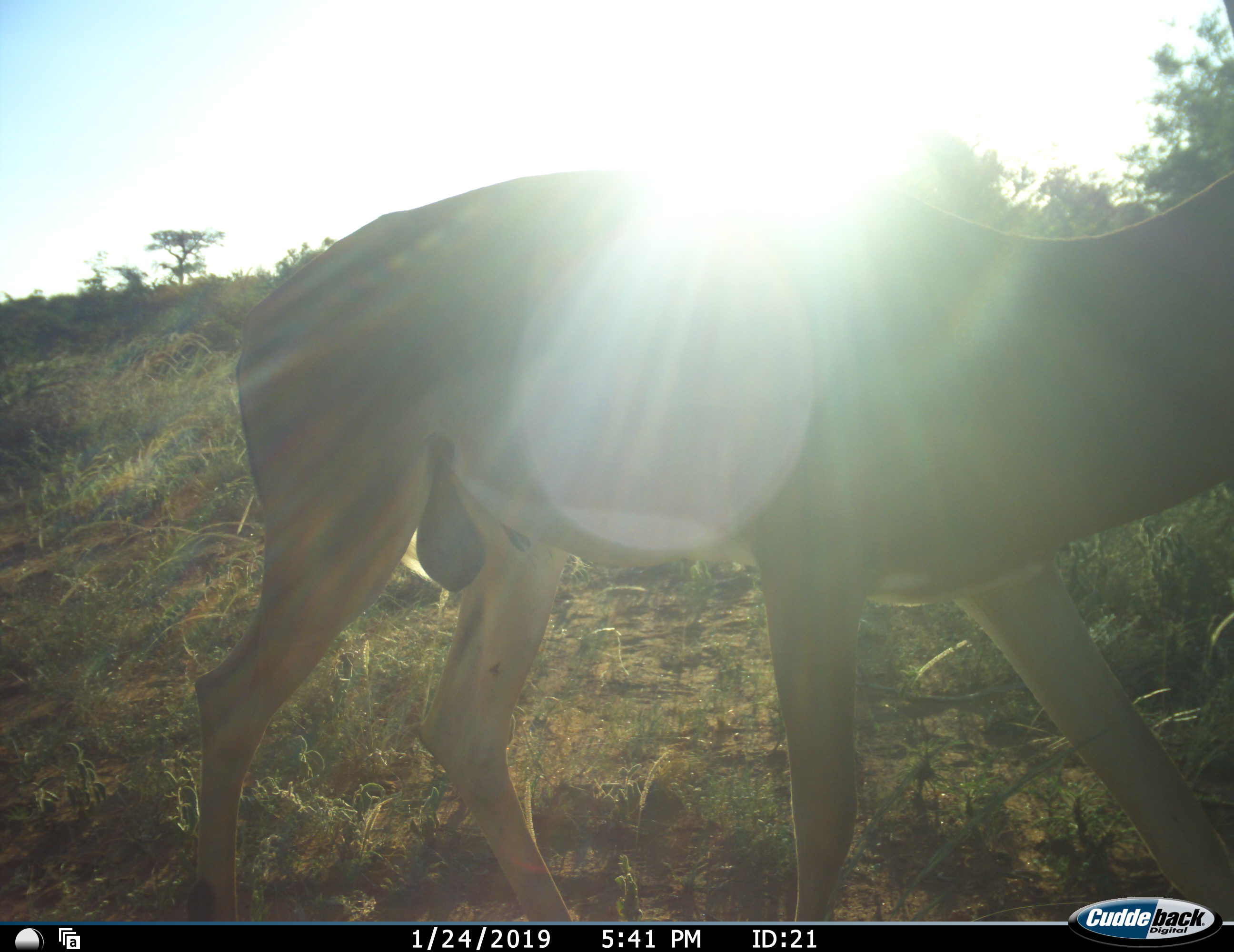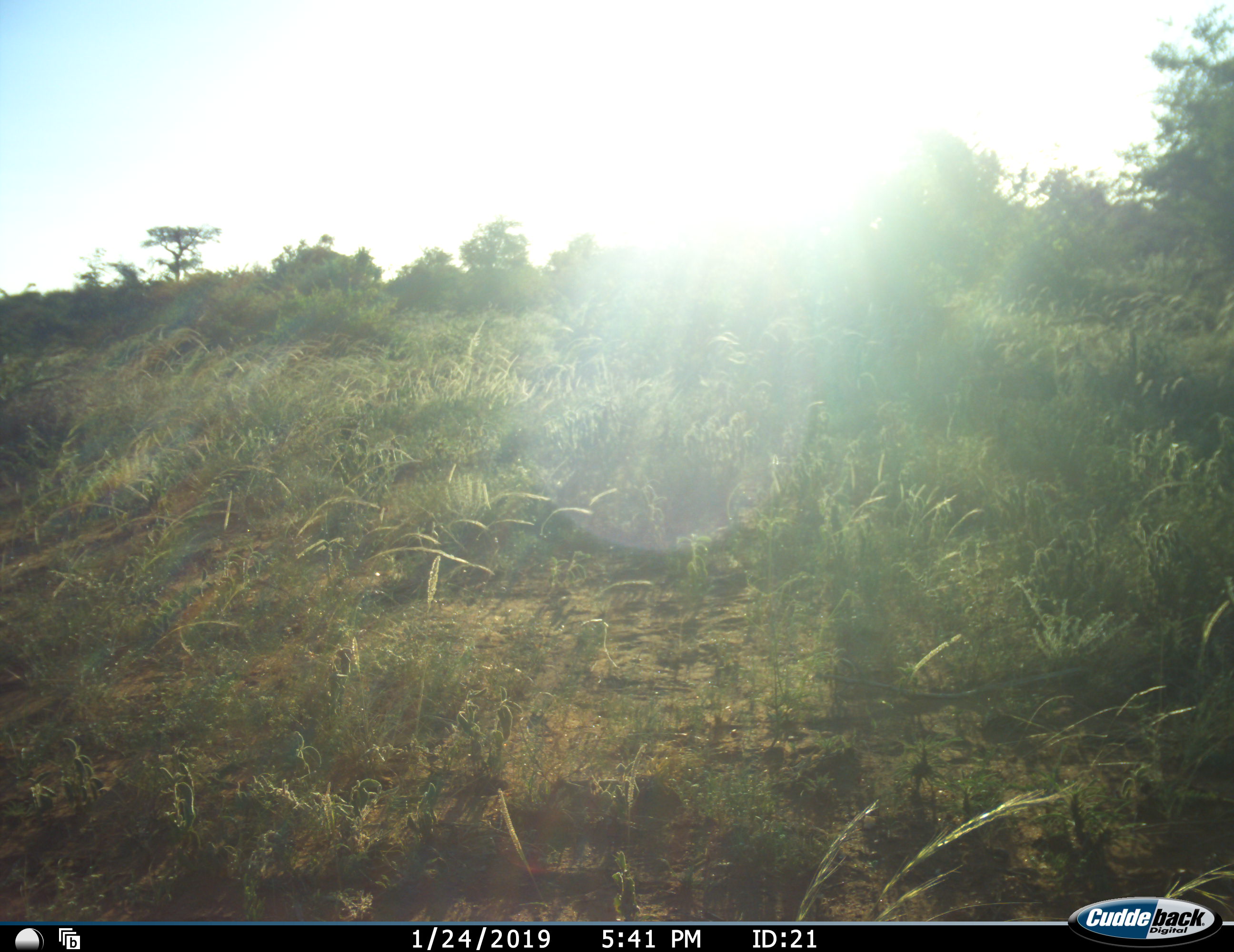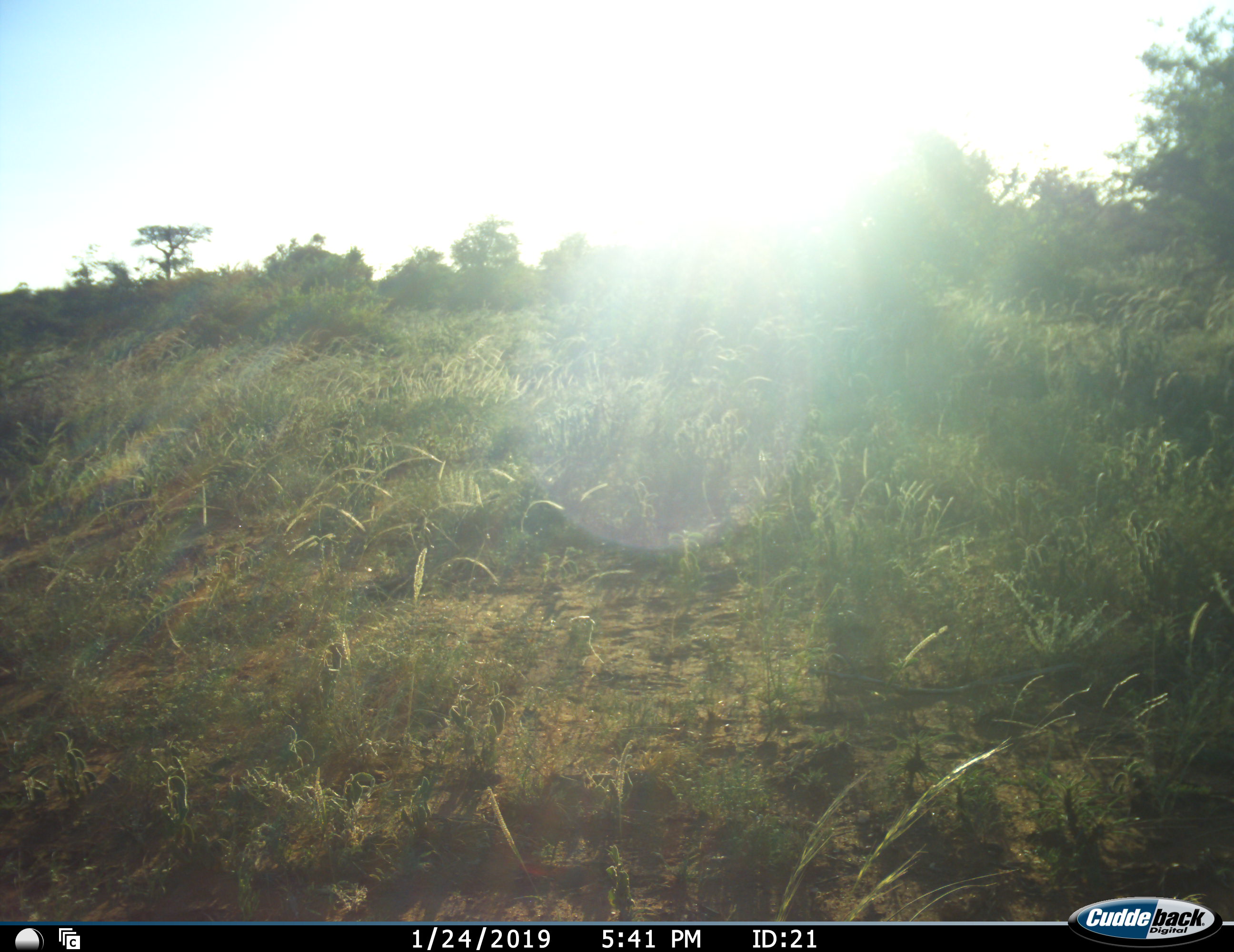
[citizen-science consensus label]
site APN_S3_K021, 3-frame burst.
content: unidentified animal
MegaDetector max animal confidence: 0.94